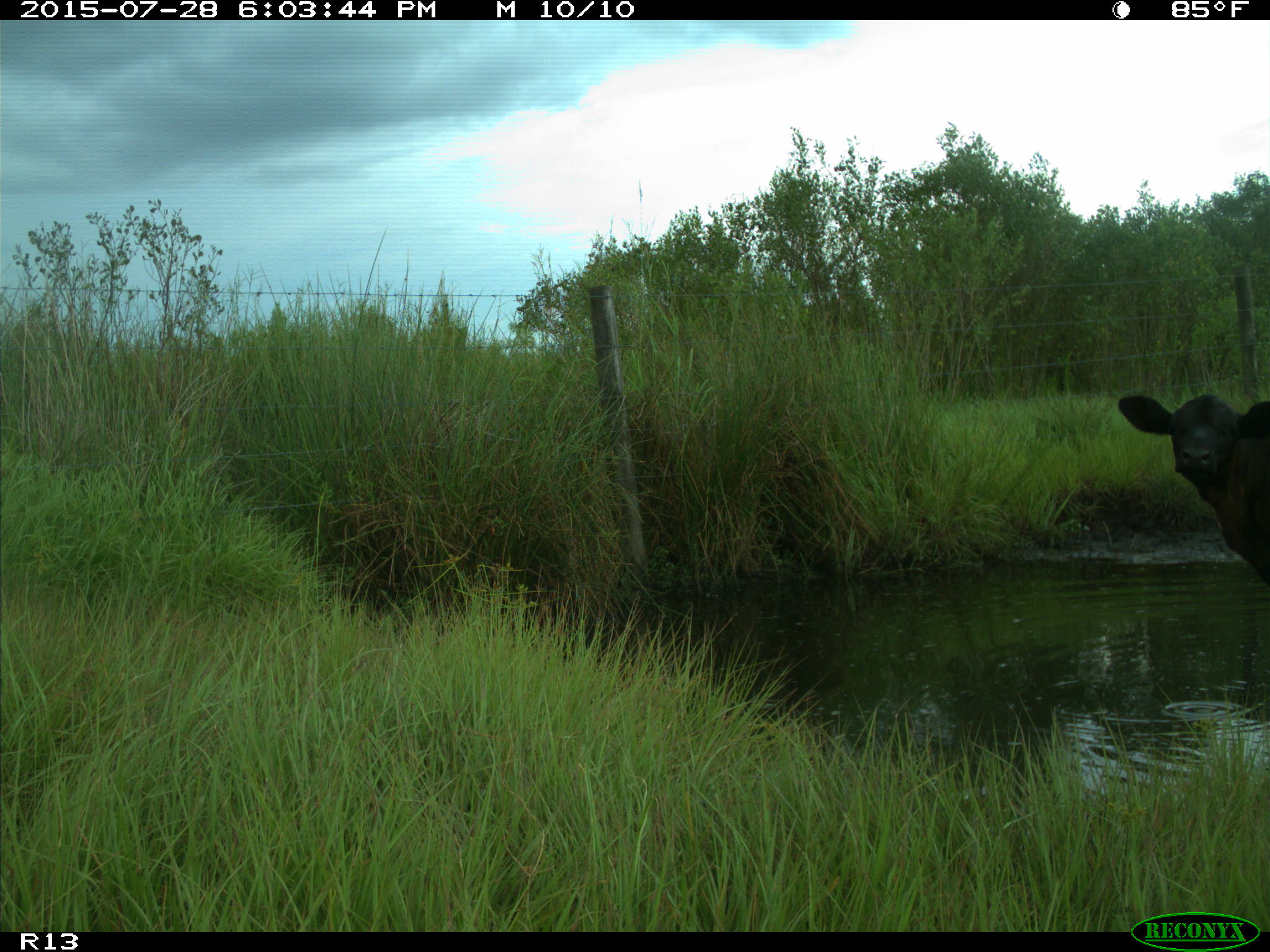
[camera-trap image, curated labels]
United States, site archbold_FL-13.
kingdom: Animalia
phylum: Chordata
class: Mammalia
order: Artiodactyla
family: Bovidae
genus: Bos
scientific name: Bos taurus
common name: domestic cow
Bos taurus (domestic cow).